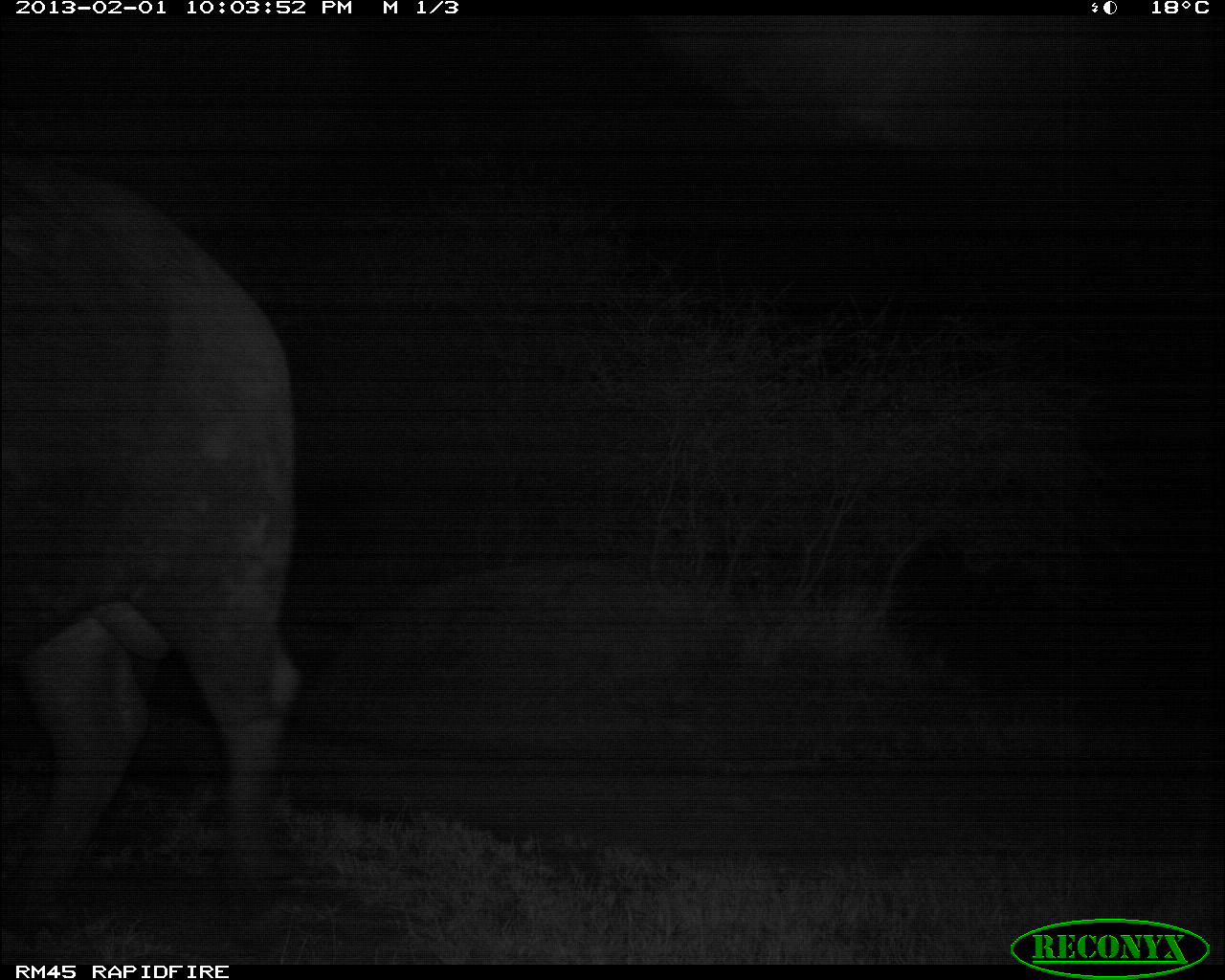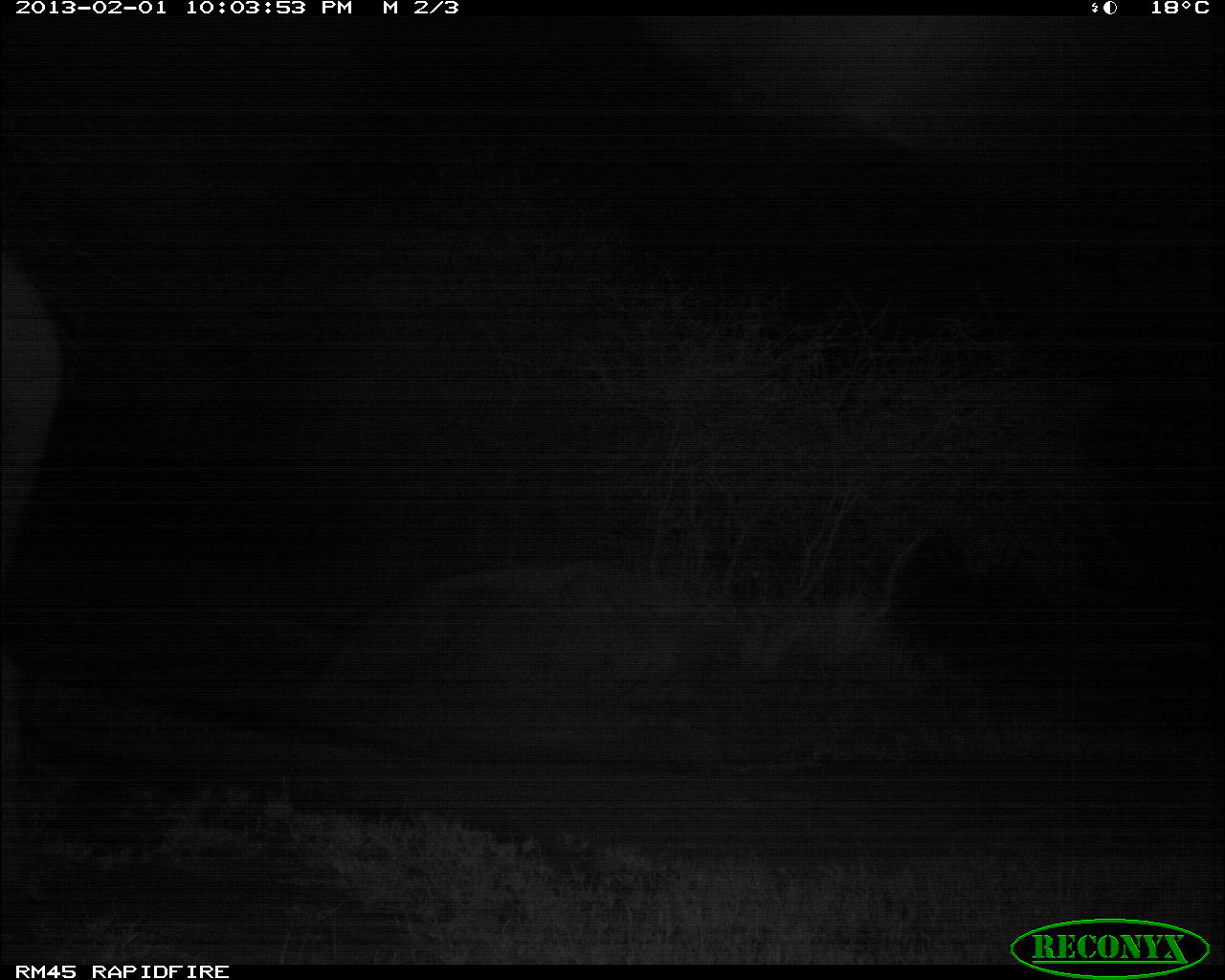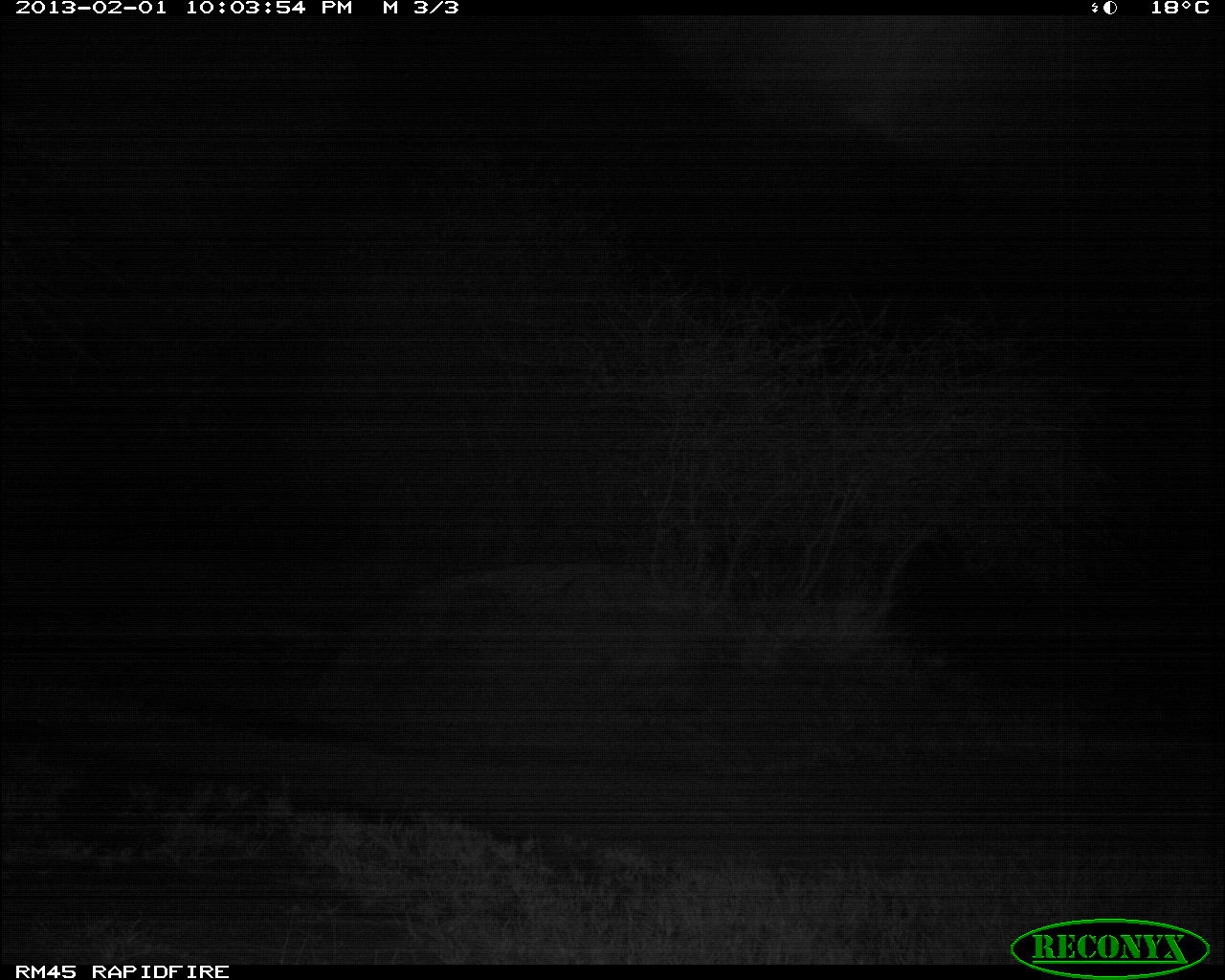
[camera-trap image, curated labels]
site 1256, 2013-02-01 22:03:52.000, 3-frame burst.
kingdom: Animalia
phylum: Chordata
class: Mammalia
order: Artiodactyla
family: Bovidae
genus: Syncerus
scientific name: Syncerus caffer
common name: african buffalo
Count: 1.